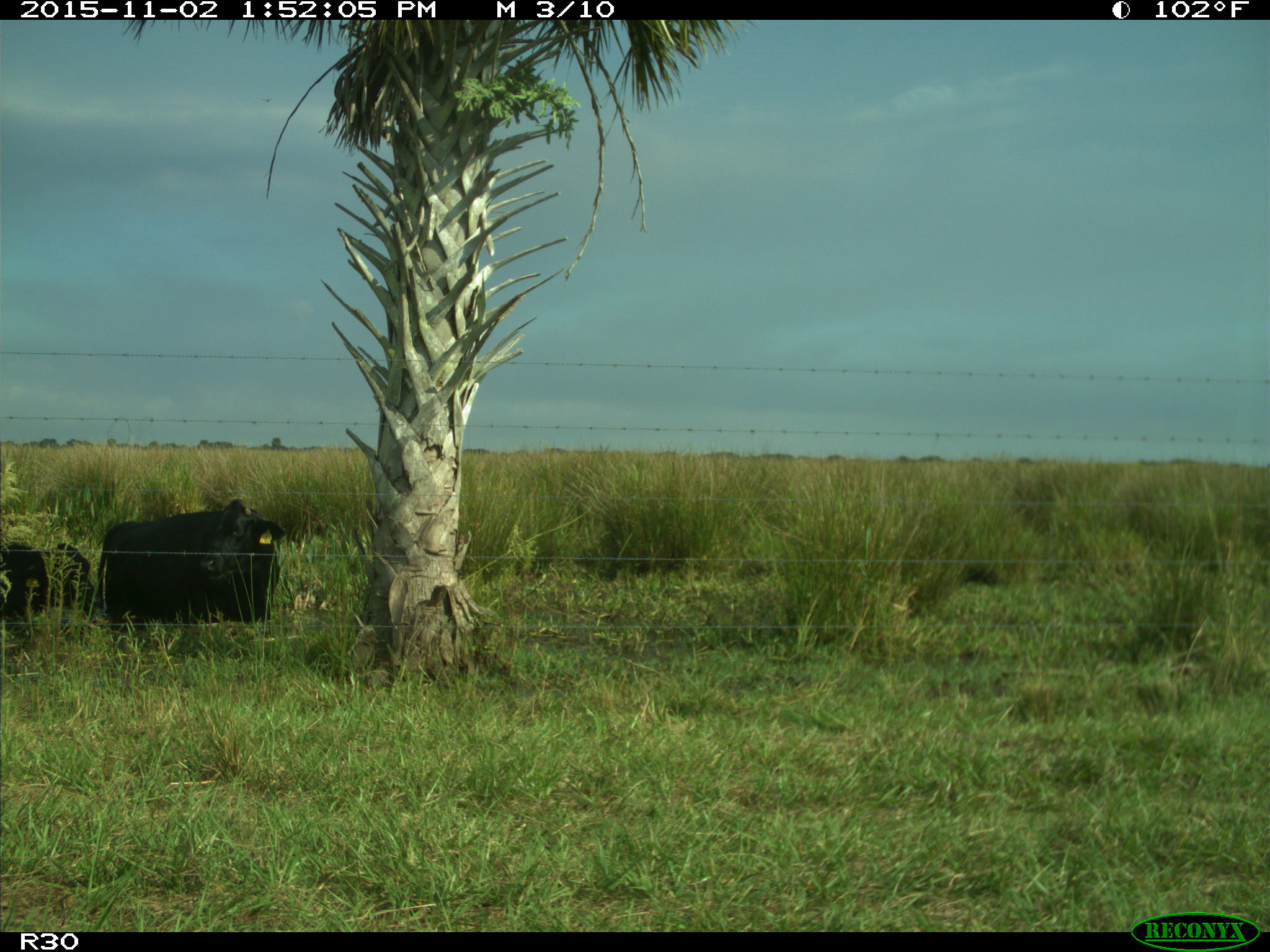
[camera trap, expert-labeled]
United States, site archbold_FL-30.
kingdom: Animalia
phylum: Chordata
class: Mammalia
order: Artiodactyla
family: Bovidae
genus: Bos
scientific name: Bos taurus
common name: domestic cow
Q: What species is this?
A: Bos taurus (domestic cow).